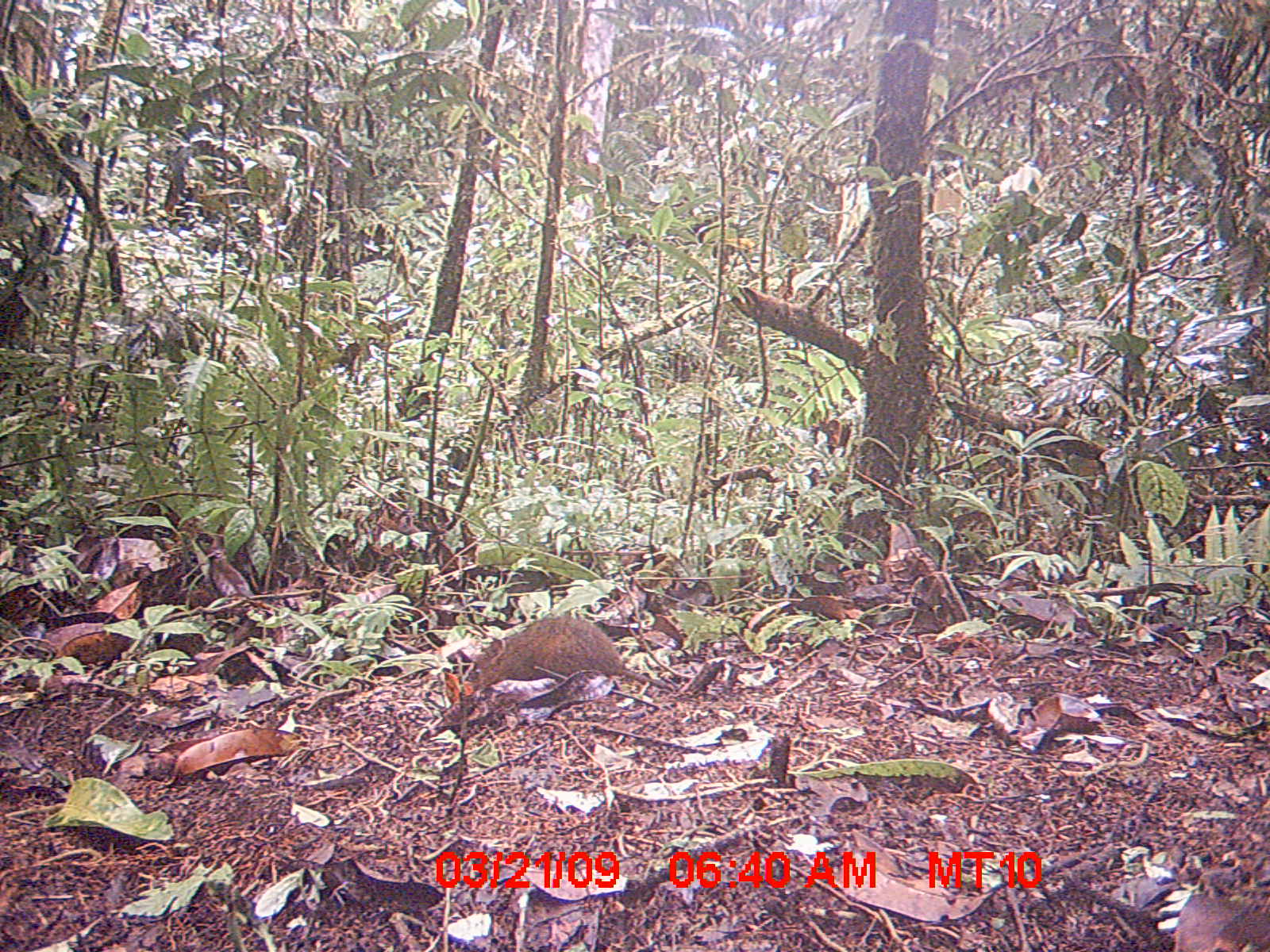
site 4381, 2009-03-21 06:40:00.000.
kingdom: Animalia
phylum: Chordata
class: Mammalia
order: Rodentia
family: Nesomyidae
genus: Nesomys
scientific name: Nesomys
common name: nesomys rodents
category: nesomys sp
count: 1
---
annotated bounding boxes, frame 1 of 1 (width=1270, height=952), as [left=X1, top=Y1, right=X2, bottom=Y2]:
nesomys sp: [left=473, top=614, right=666, bottom=689]